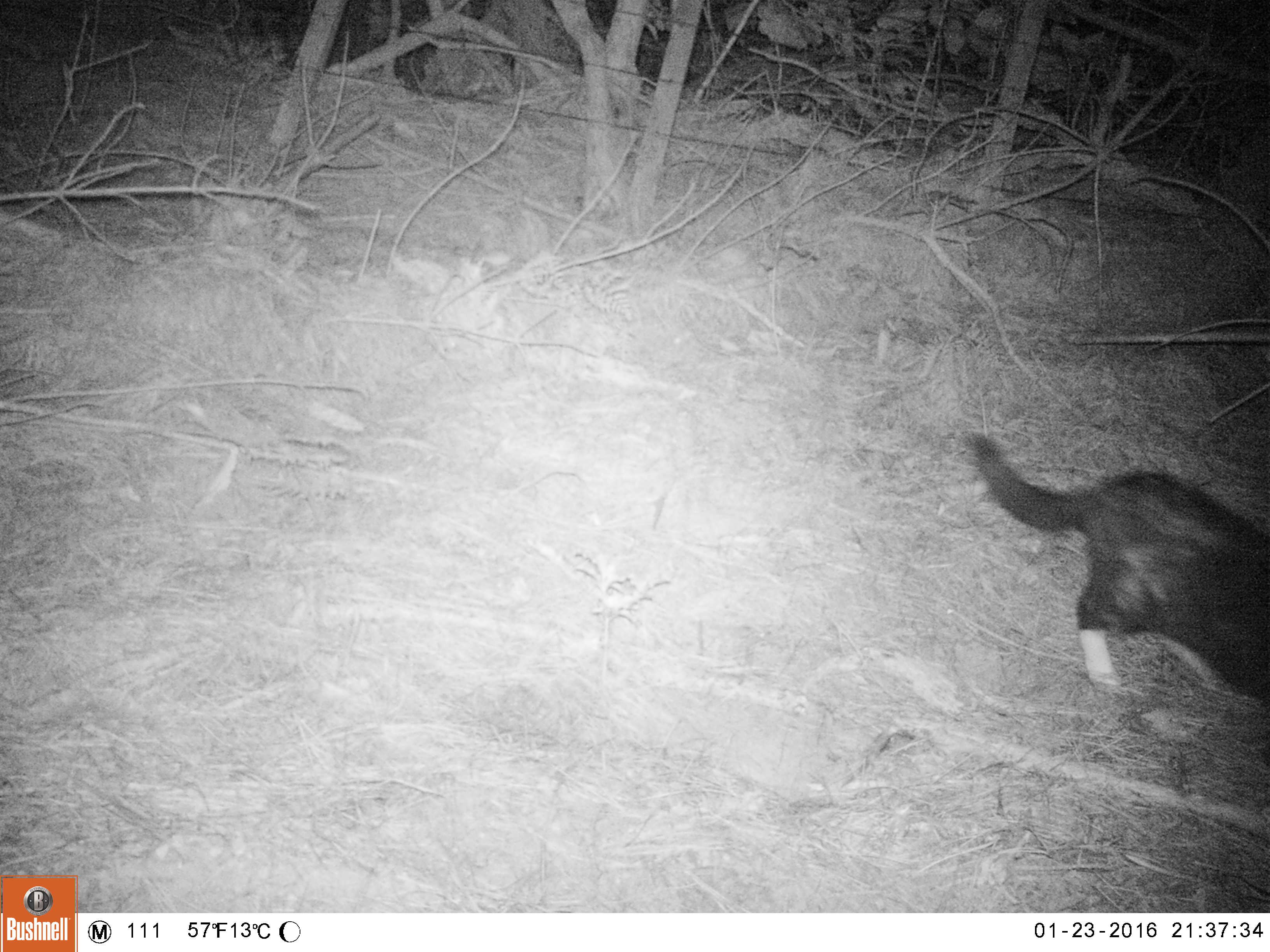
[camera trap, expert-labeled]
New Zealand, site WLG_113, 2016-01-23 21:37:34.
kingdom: Animalia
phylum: Chordata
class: Mammalia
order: Carnivora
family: Felidae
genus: Felis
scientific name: Felis catus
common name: domestic cat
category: cat